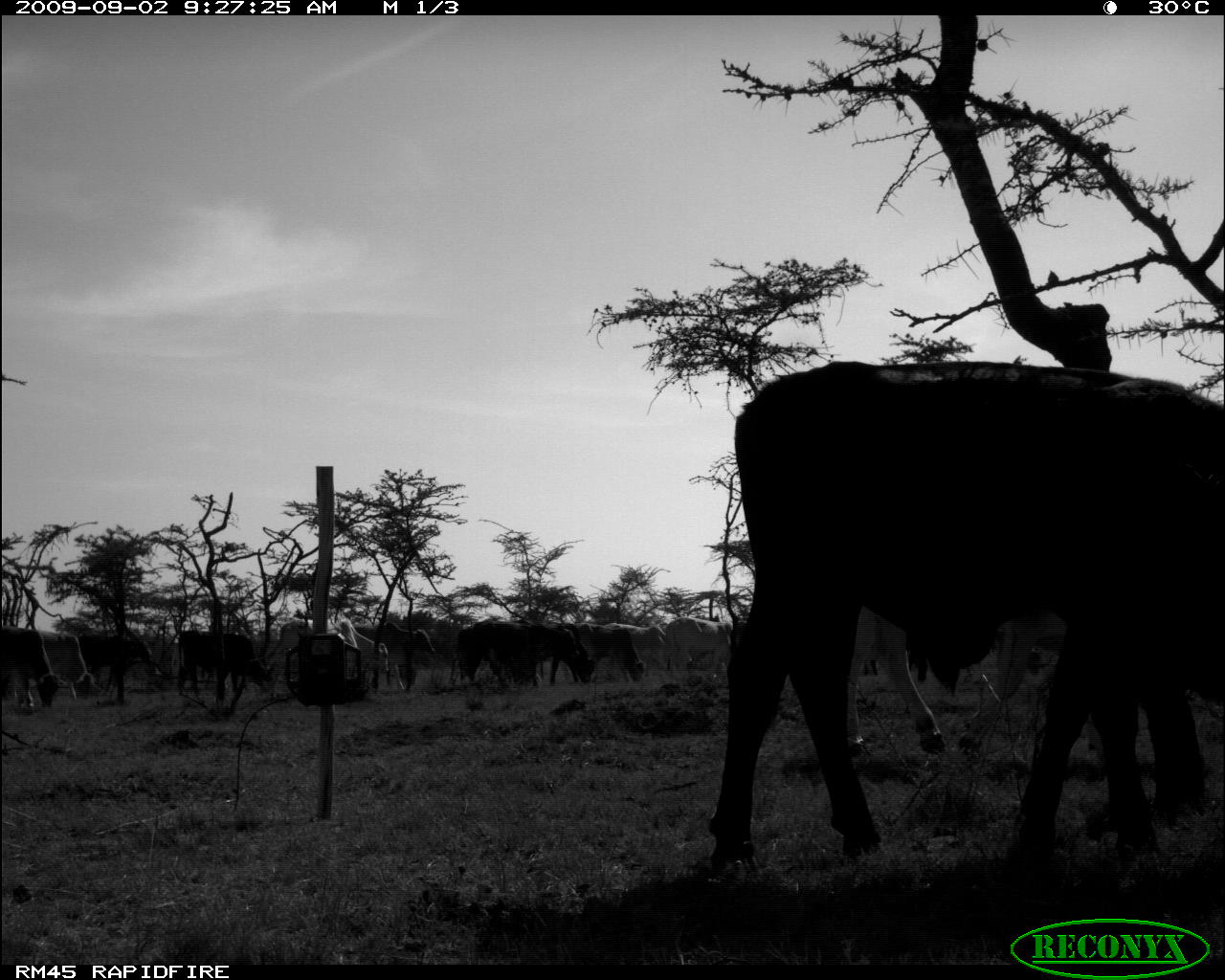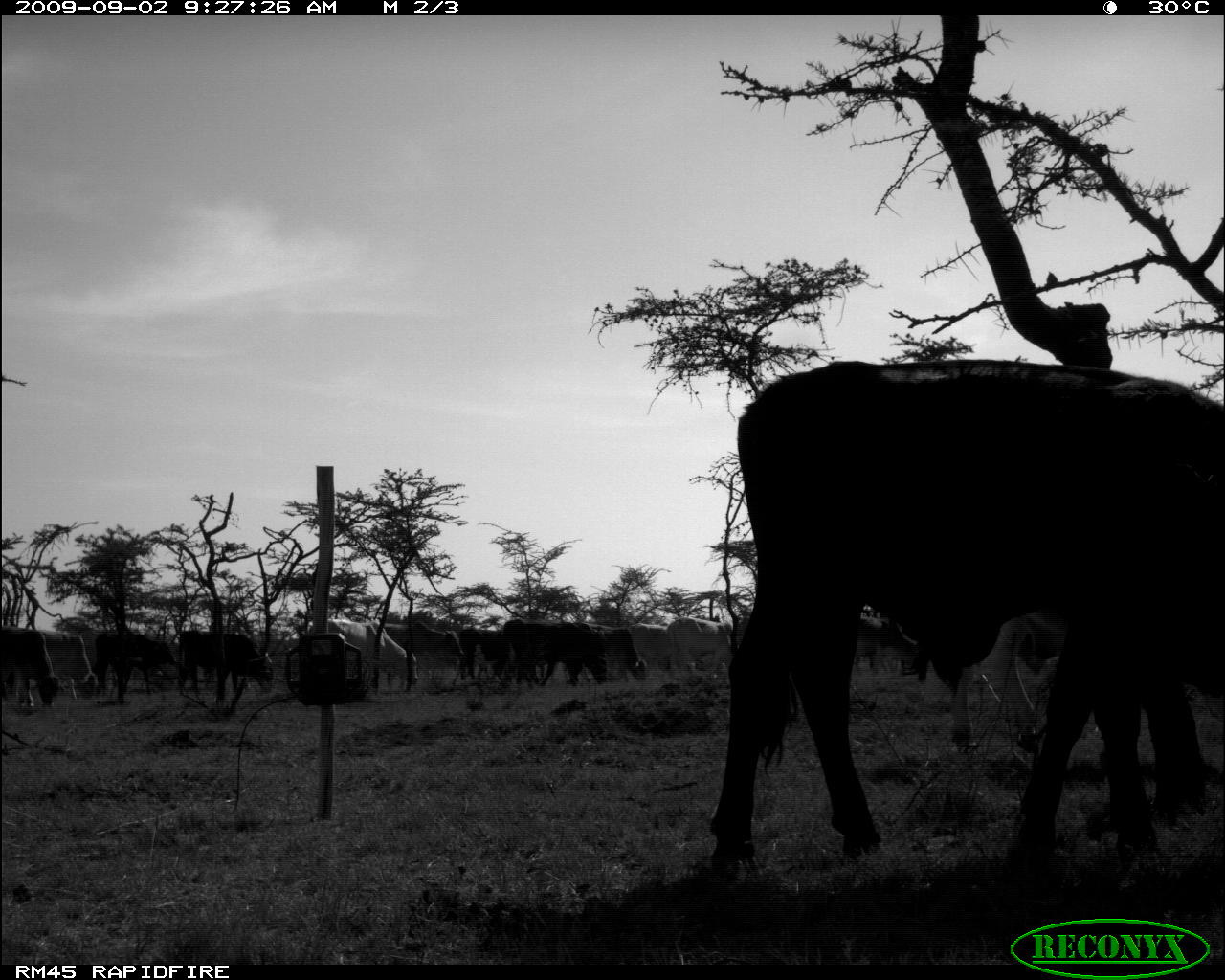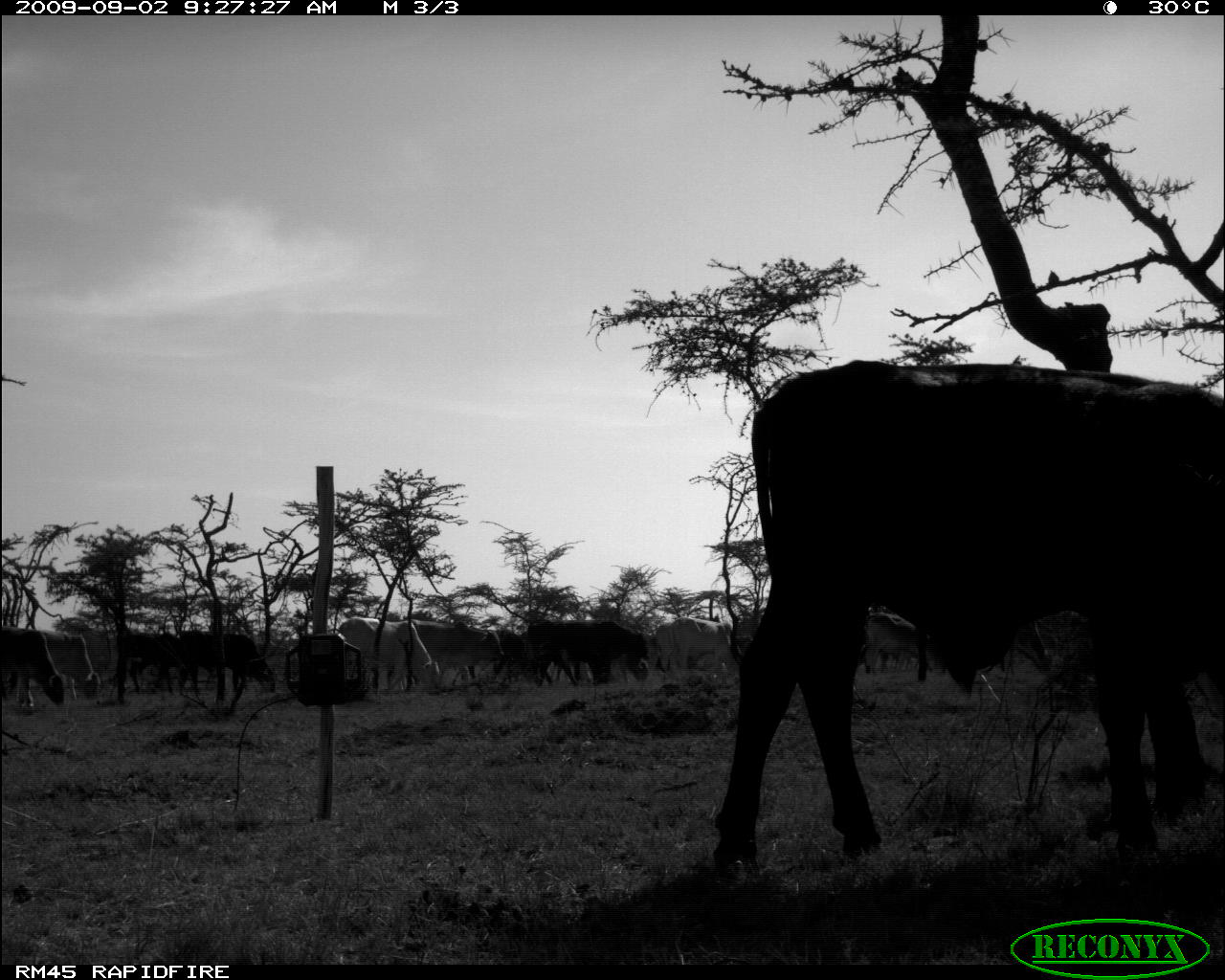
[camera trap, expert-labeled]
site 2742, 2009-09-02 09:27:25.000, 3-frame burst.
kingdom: Animalia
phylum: Chordata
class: Mammalia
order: Artiodactyla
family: Bovidae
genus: Bos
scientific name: Bos taurus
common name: domestic cattle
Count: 10.